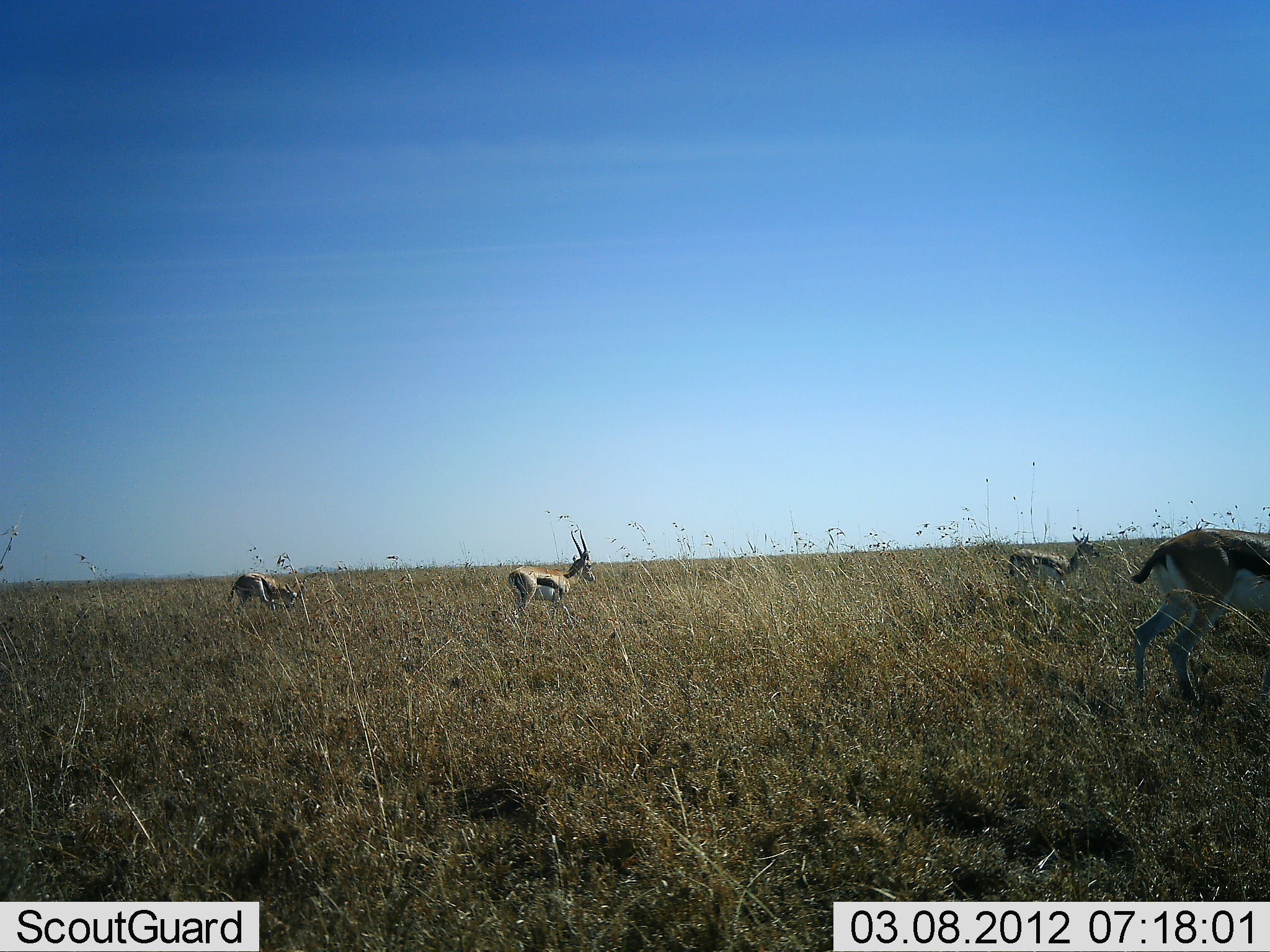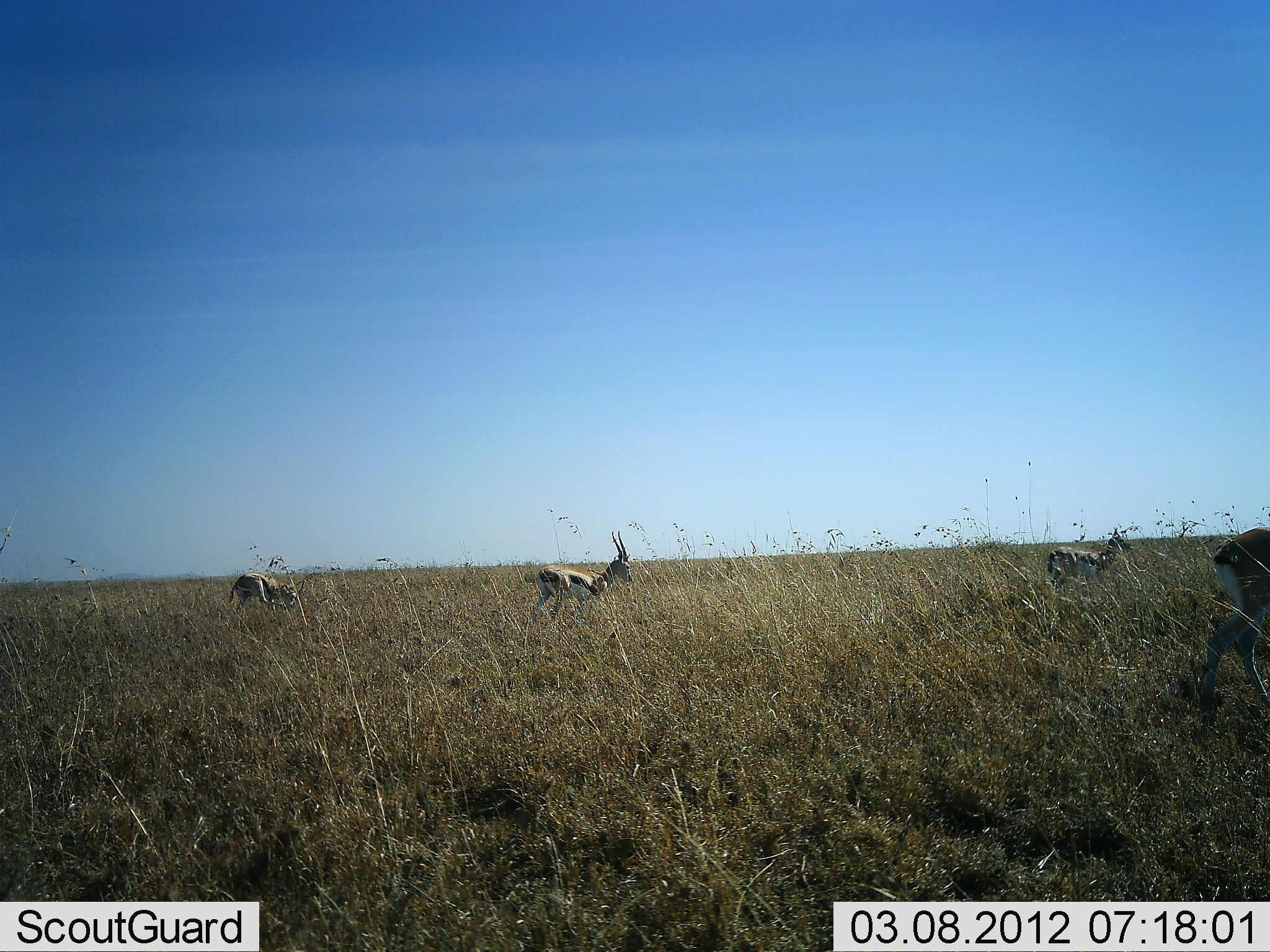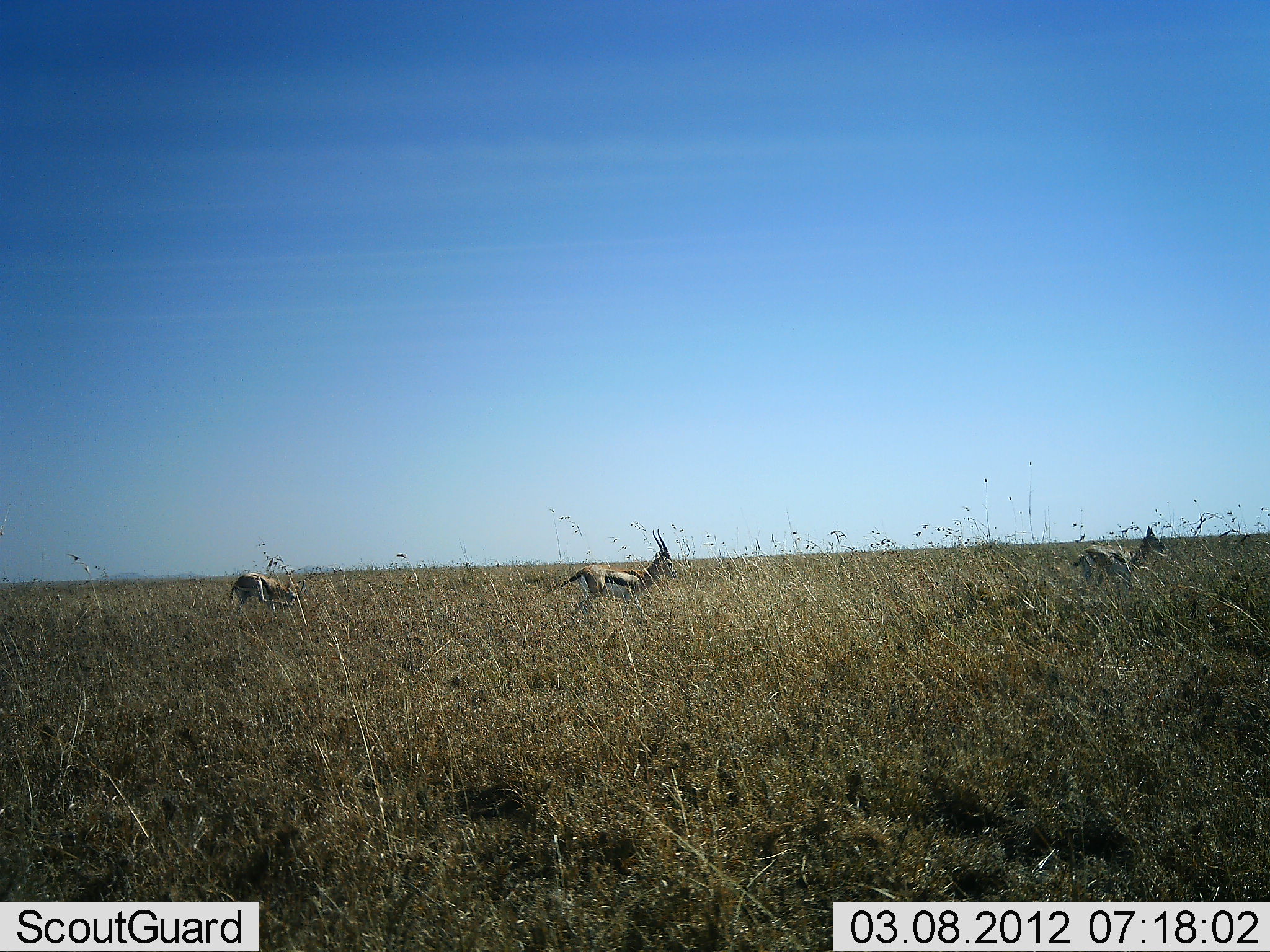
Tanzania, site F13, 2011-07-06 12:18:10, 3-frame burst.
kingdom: Animalia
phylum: Chordata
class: Mammalia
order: Artiodactyla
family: Bovidae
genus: Eudorcas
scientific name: Eudorcas thomsonii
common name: thomson's gazelle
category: gazellethomsons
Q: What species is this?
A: Gazellethomsons (thomson's gazelle) (Eudorcas thomsonii).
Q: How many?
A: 4.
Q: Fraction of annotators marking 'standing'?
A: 20%.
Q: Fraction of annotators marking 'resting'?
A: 0%.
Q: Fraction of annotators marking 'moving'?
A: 100%.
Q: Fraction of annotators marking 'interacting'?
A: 0%.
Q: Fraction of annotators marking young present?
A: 0%.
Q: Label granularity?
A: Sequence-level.